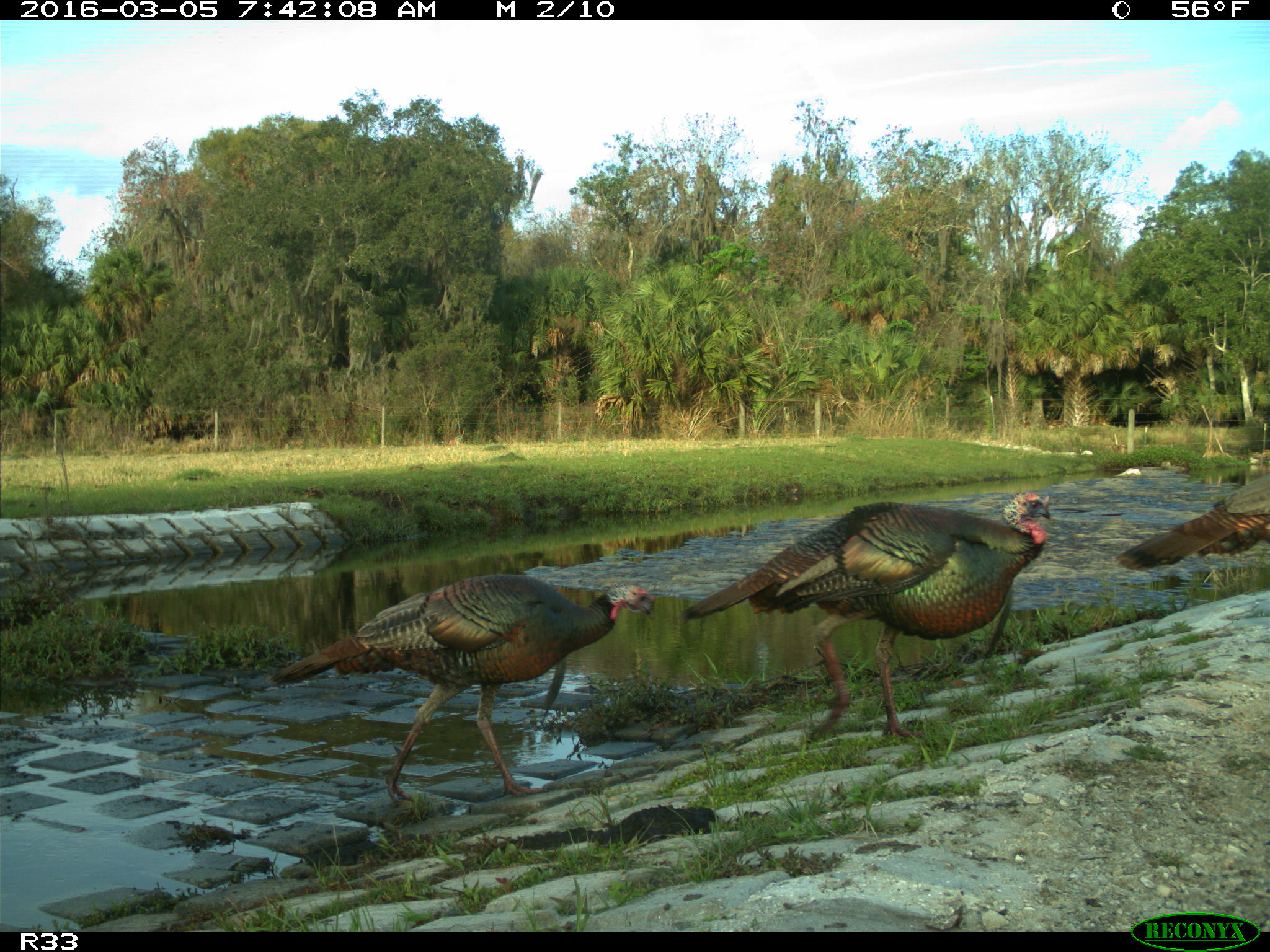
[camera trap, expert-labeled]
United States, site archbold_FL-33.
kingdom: Animalia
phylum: Chordata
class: Aves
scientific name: Aves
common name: birds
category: unidentified bird